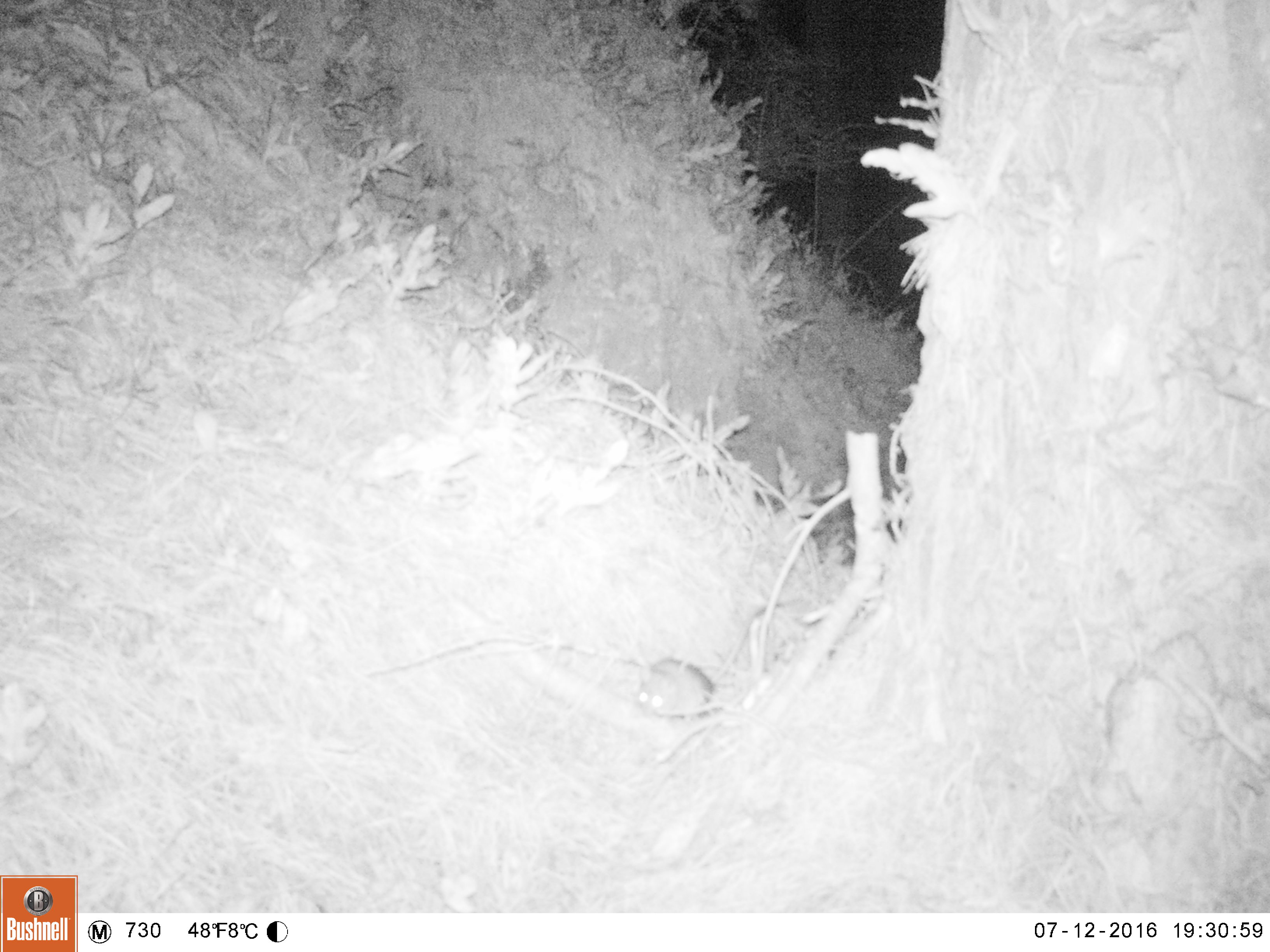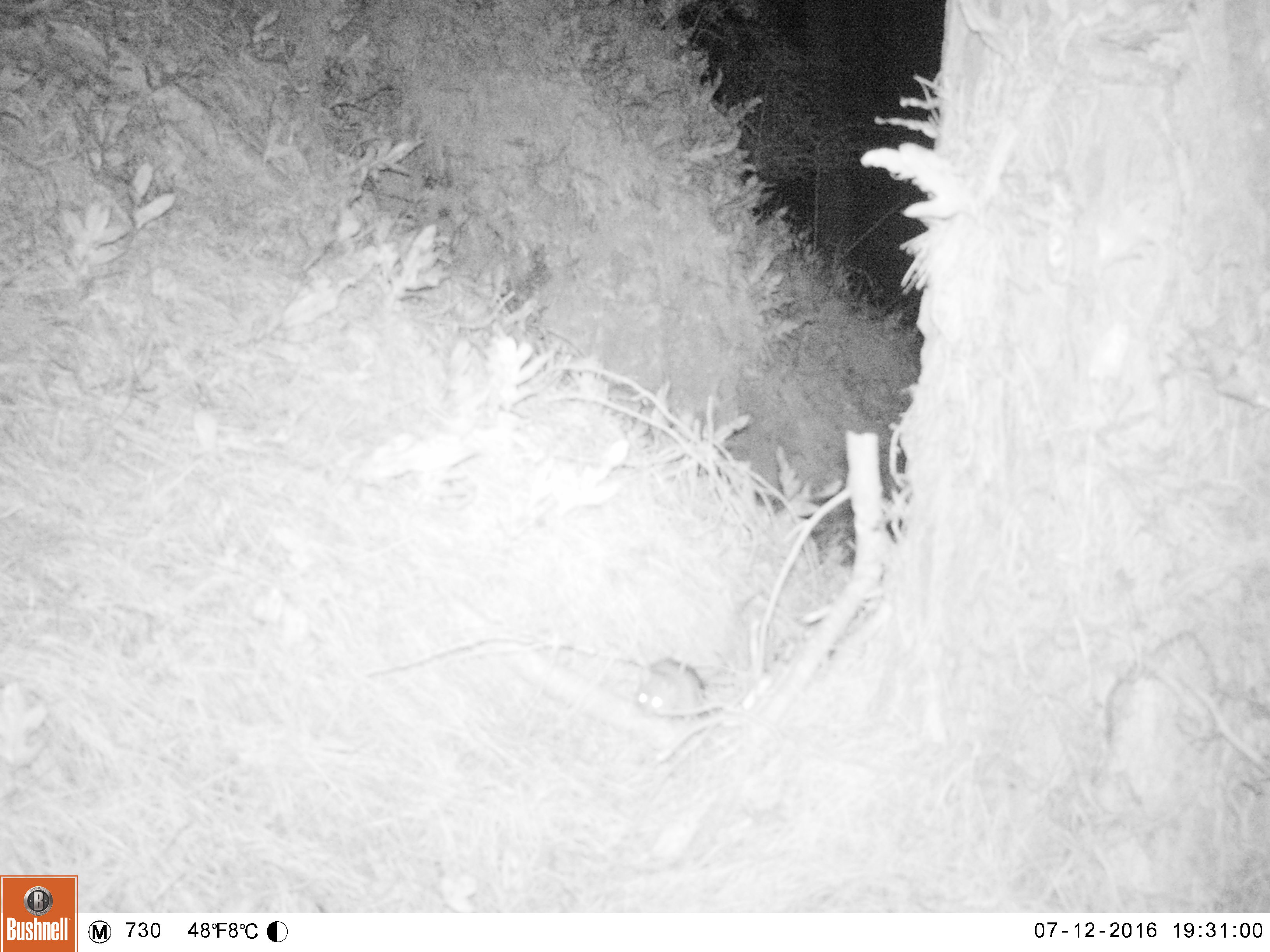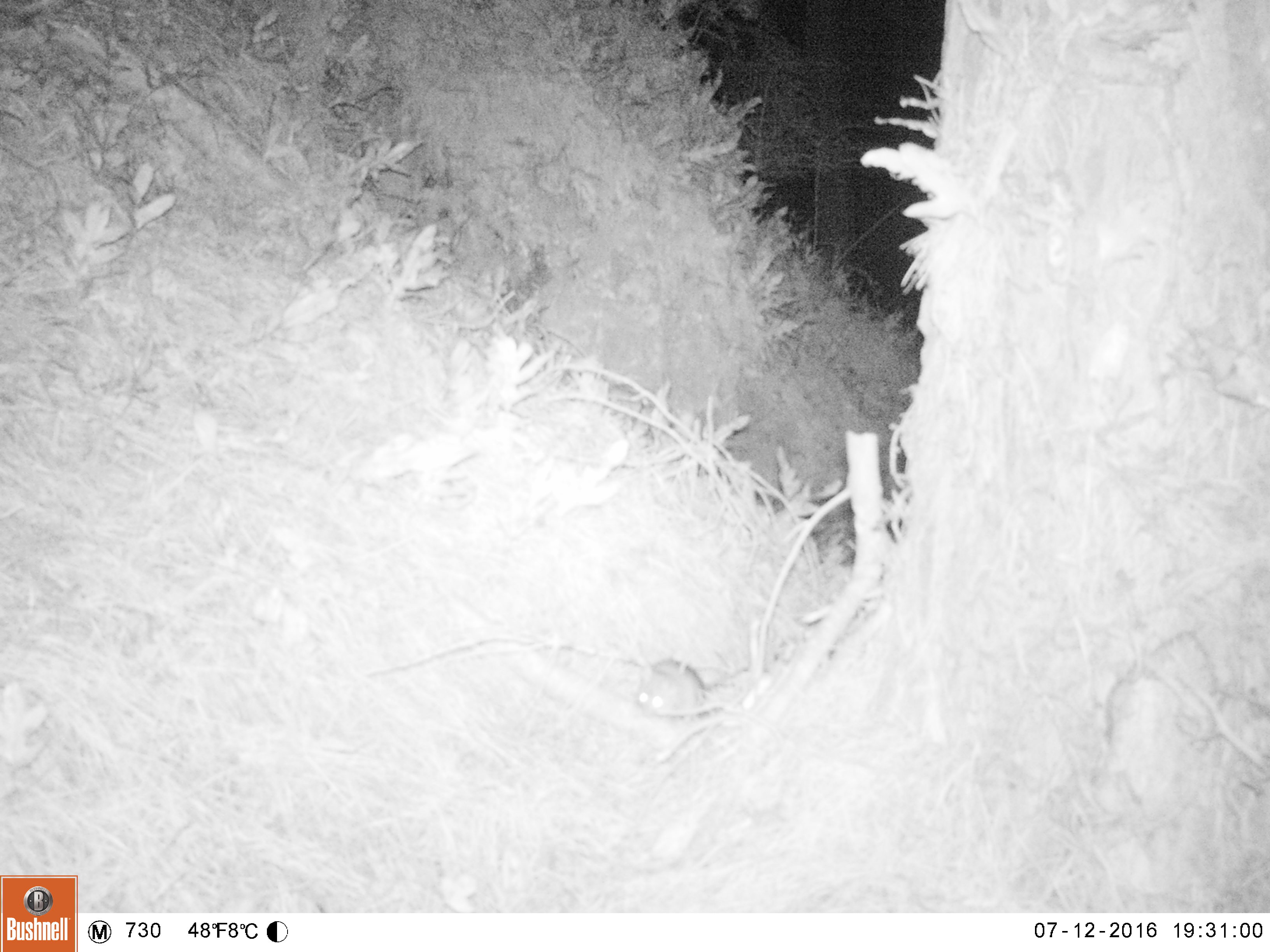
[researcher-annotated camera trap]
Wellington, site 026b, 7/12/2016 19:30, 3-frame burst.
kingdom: Animalia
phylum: Chordata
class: Mammalia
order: Rodentia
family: Muridae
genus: Rattus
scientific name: Rattus rattus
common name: ship rat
Ship rat (Rattus rattus).